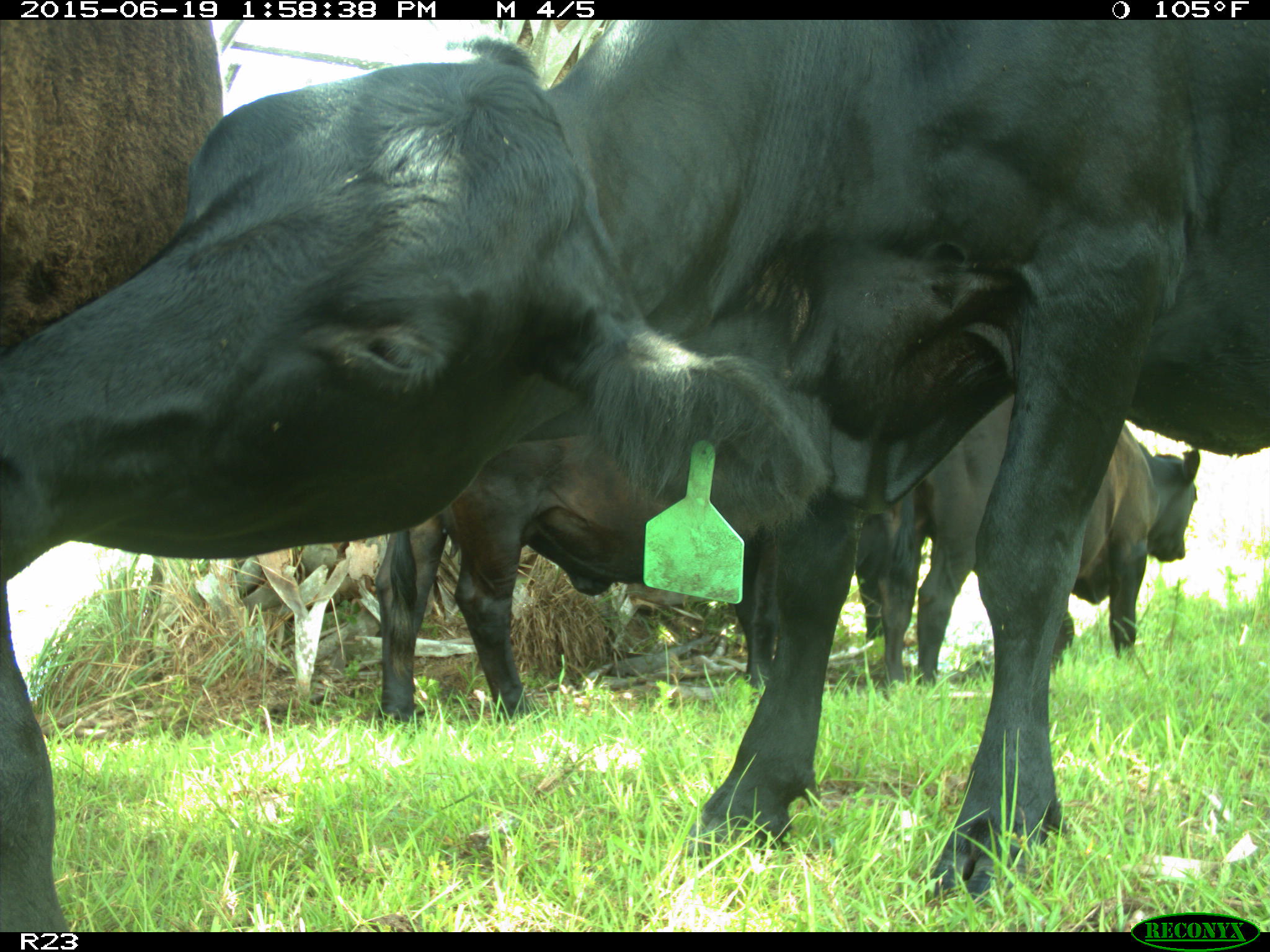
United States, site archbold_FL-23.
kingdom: Animalia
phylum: Chordata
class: Aves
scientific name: Aves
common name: birds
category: unidentified bird